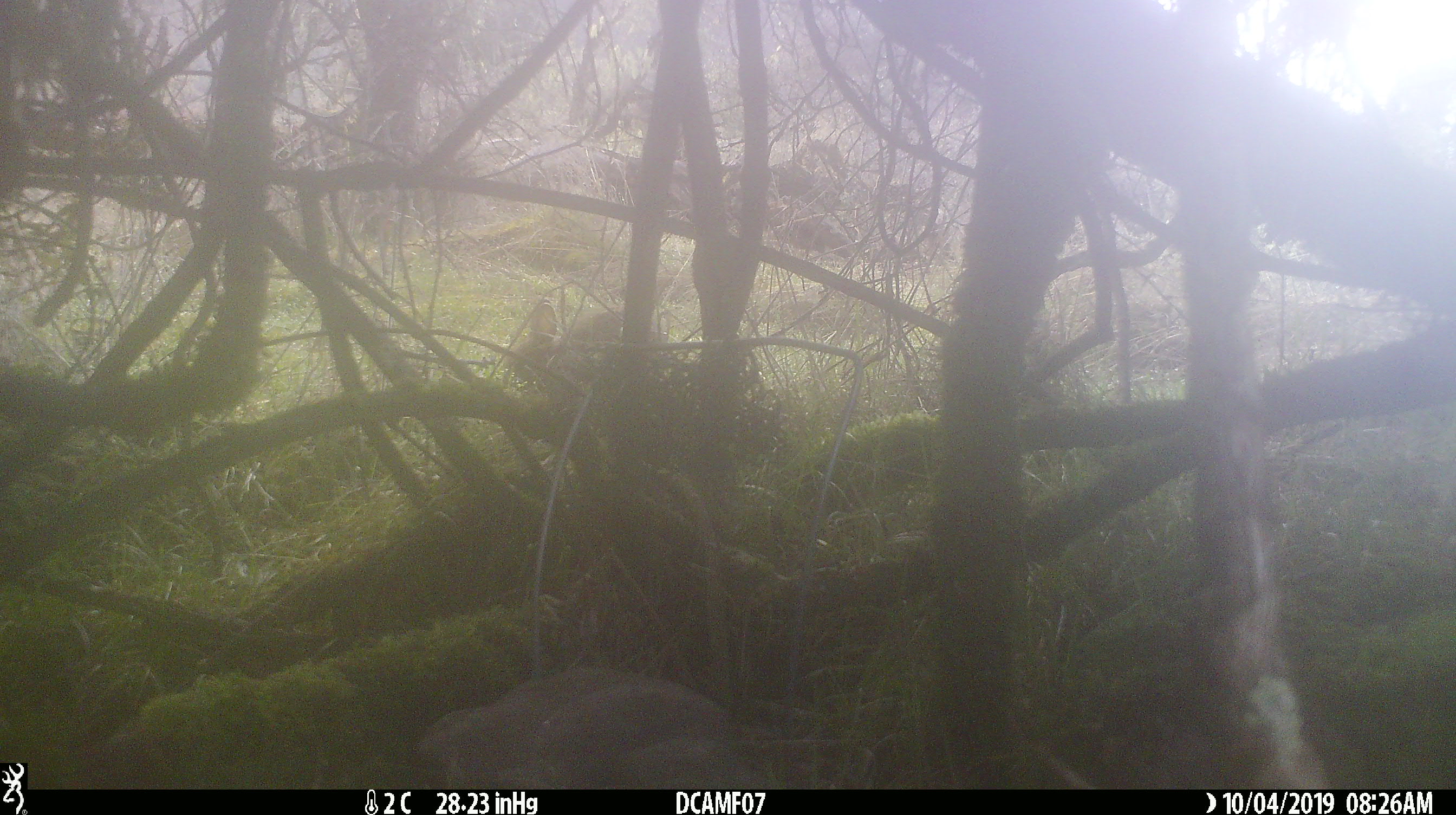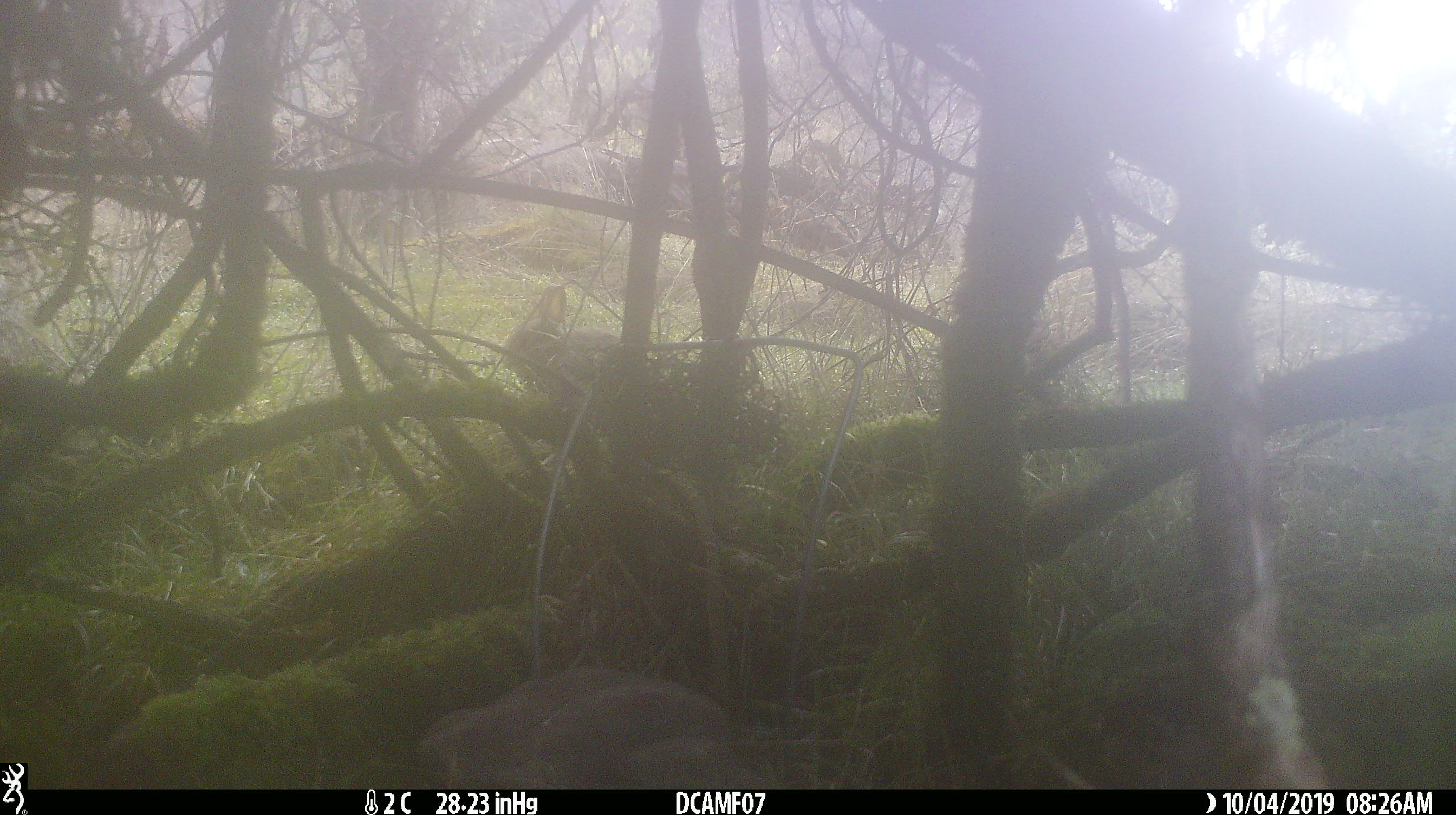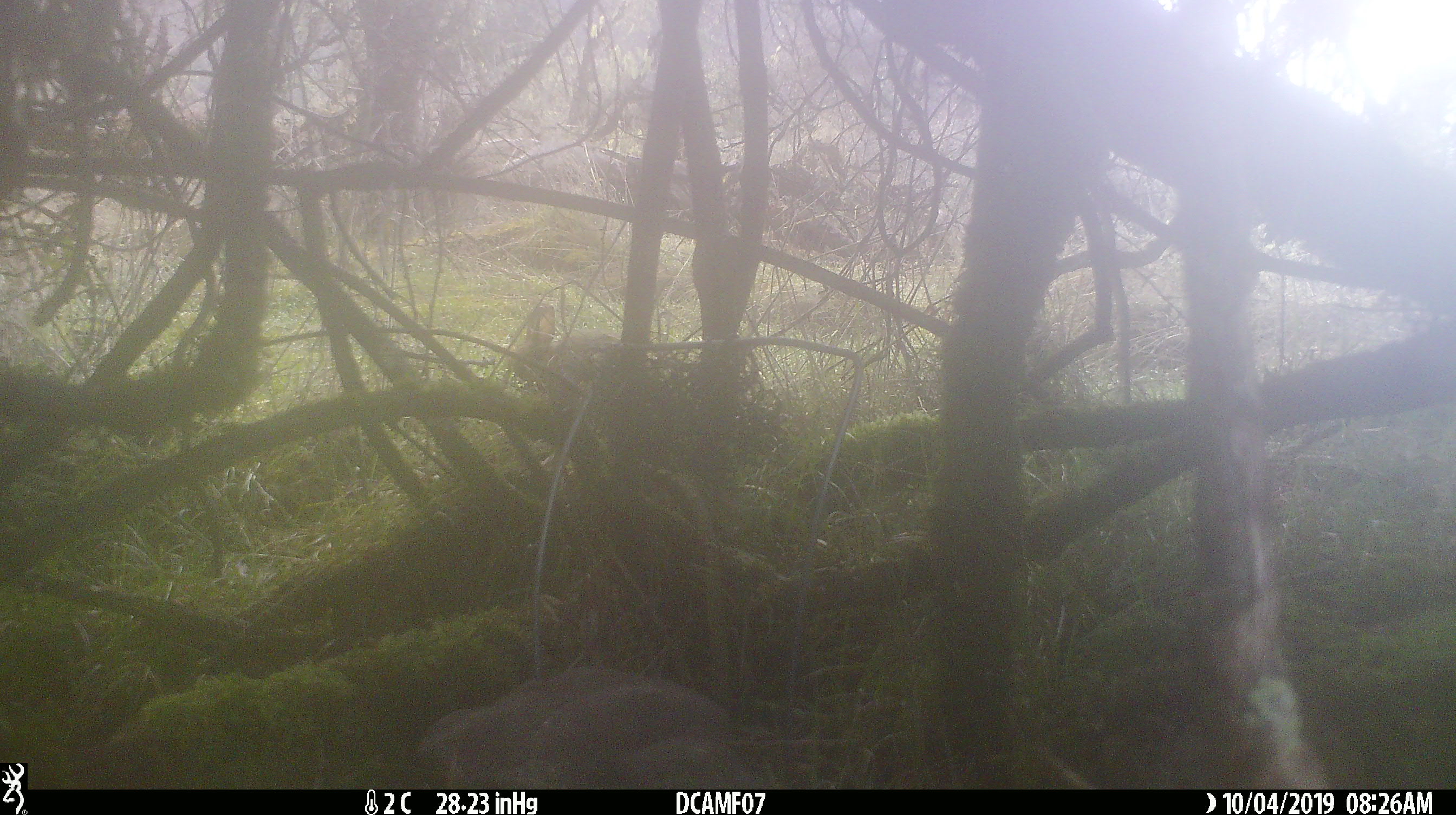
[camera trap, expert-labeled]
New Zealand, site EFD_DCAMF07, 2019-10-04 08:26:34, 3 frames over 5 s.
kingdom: Animalia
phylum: Chordata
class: Mammalia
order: Lagomorpha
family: Leporidae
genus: Oryctolagus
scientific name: Oryctolagus cuniculus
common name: european rabbit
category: rabbit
Rabbit (european rabbit) (Oryctolagus cuniculus).